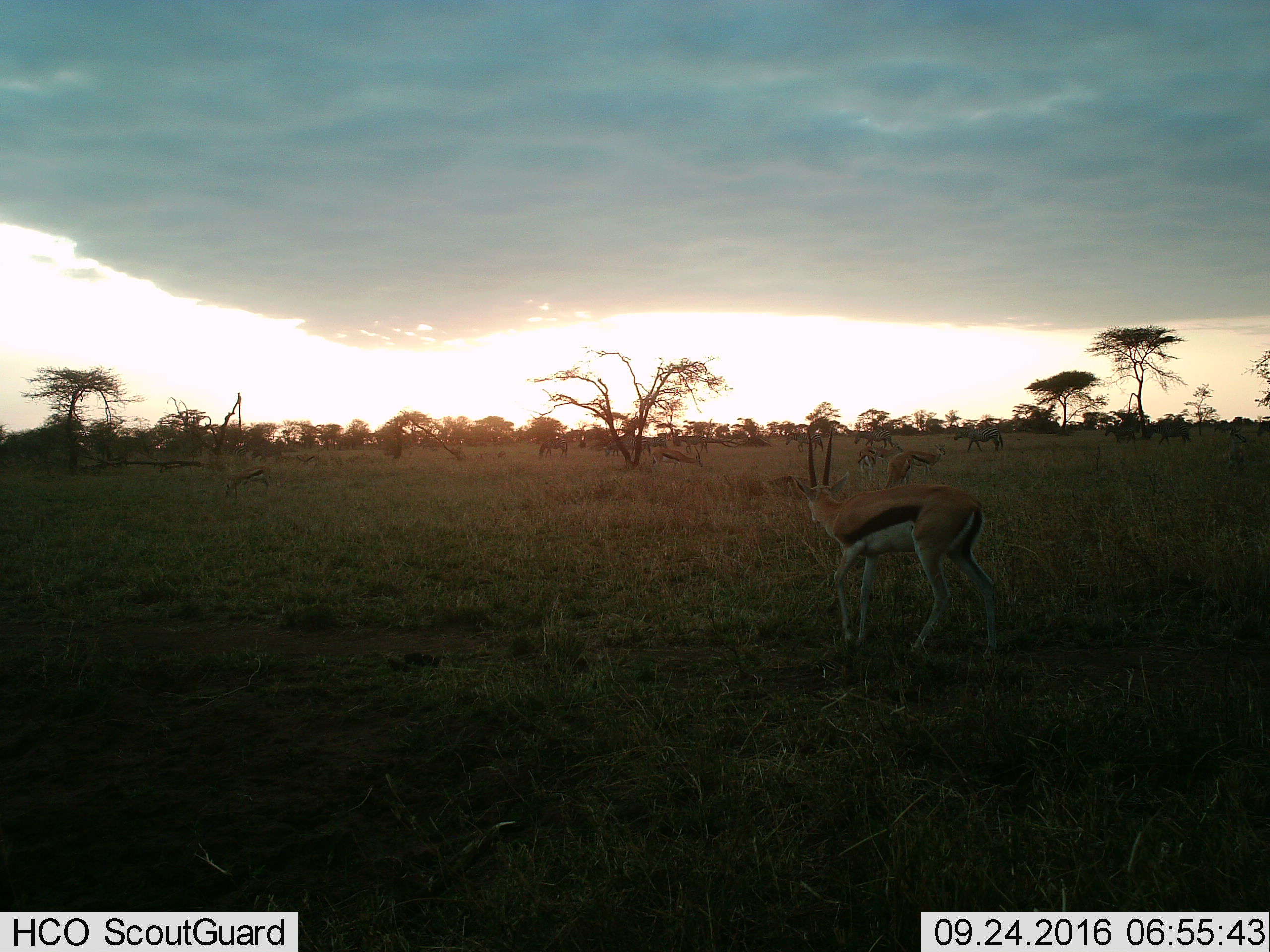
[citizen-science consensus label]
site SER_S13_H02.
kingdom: Animalia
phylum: Chordata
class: Mammalia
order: Artiodactyla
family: Bovidae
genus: Eudorcas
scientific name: Eudorcas thomsonii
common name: thomson's gazelle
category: gazellethomsons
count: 7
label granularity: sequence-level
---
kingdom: Animalia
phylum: Chordata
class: Mammalia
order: Perissodactyla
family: Equidae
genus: Equus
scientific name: Equus quagga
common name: plains zebra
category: zebraplains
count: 10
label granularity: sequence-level